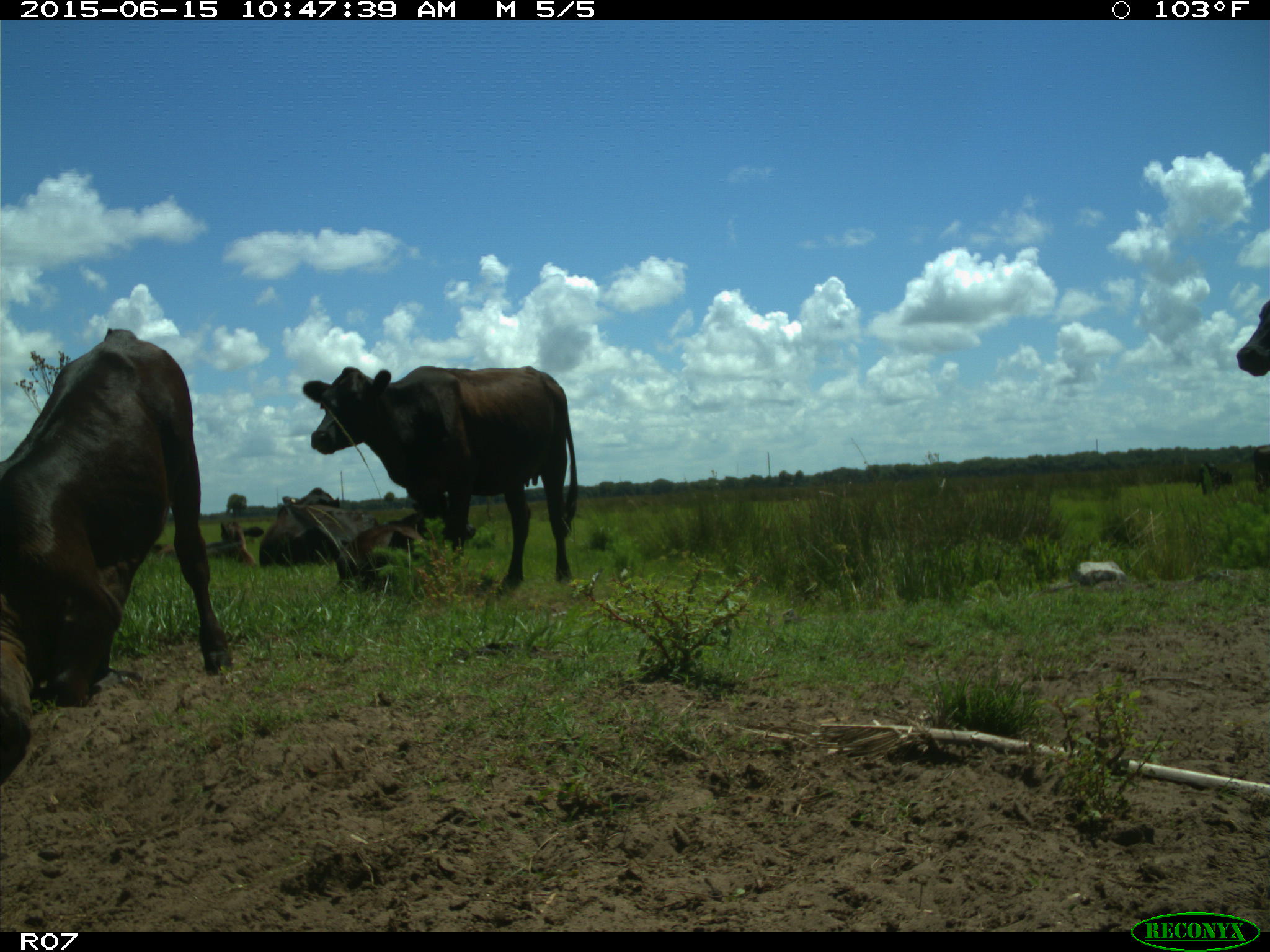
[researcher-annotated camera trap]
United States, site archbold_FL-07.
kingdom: Animalia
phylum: Chordata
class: Mammalia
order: Artiodactyla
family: Bovidae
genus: Bos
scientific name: Bos taurus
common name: domestic cow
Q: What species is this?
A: Bos taurus (domestic cow).